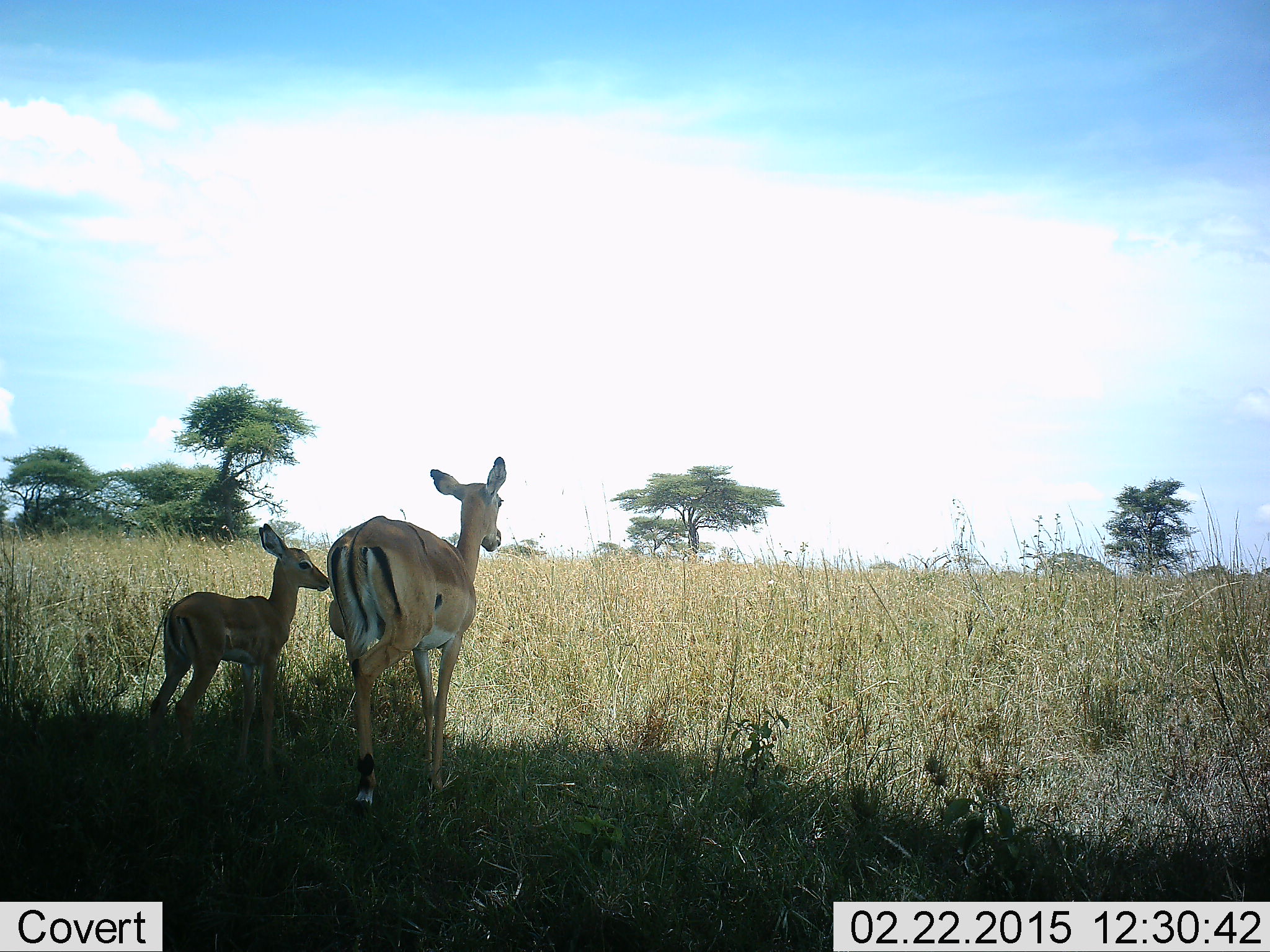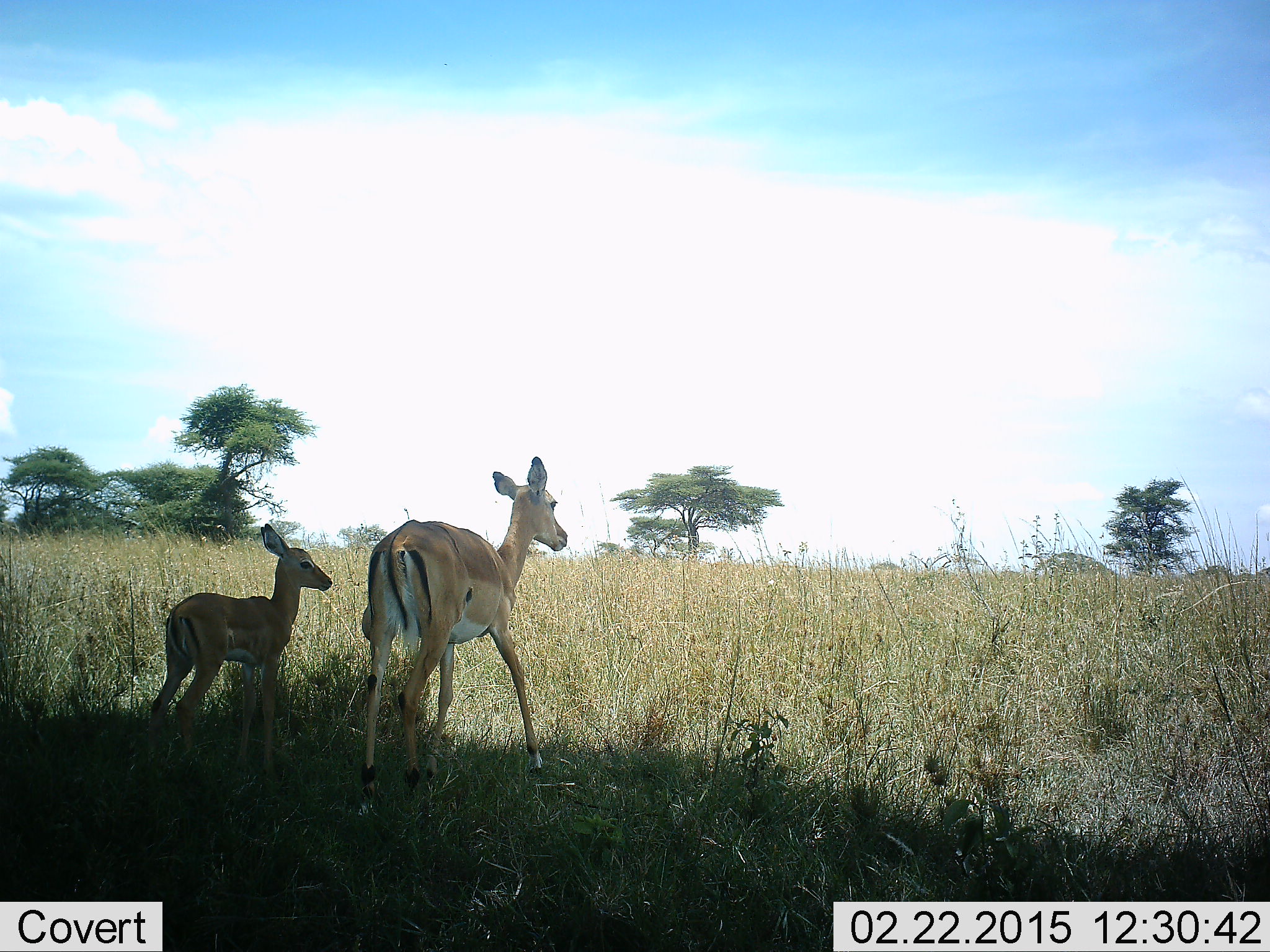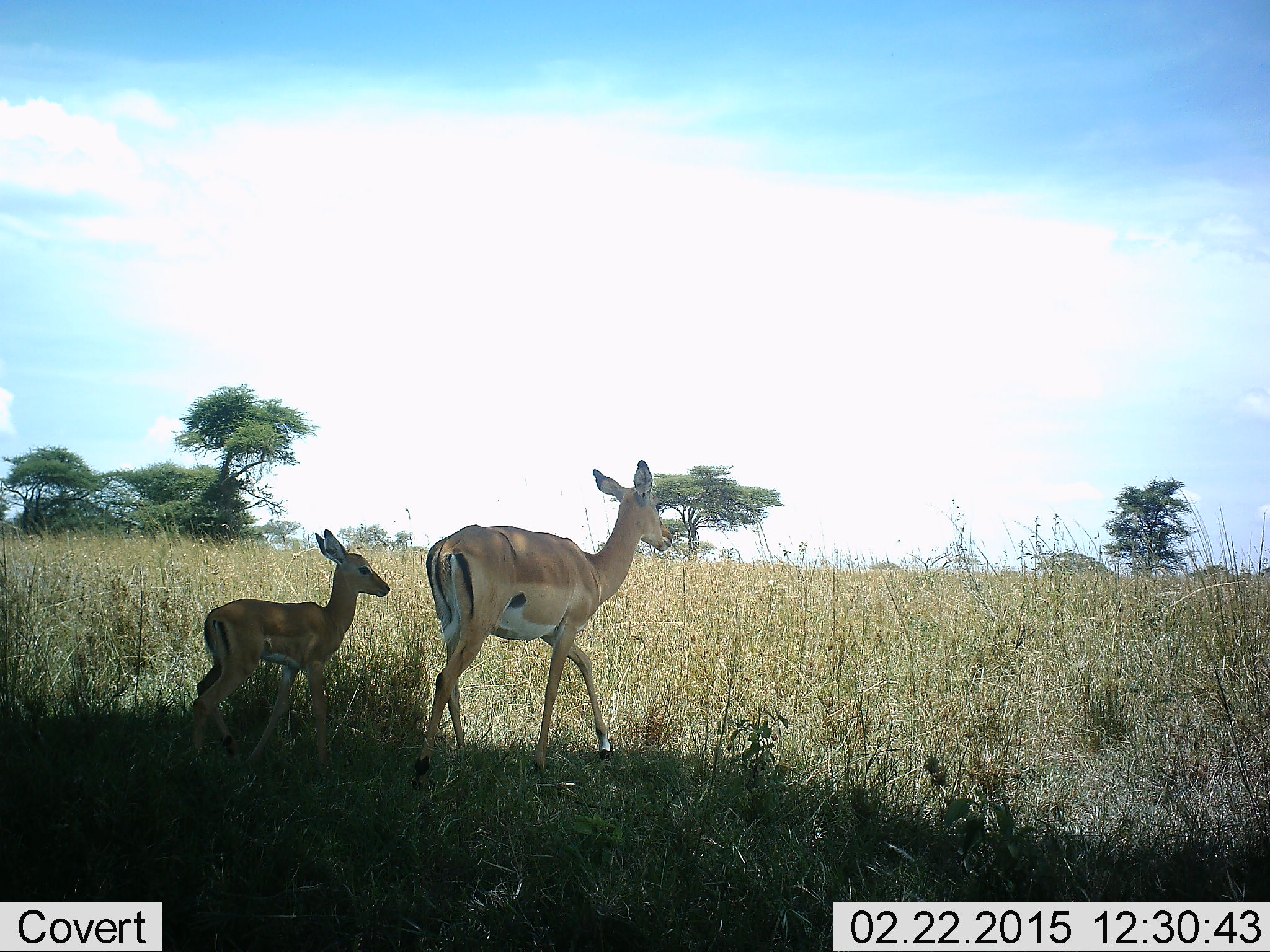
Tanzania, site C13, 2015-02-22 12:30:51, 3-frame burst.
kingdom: Animalia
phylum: Chordata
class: Mammalia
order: Artiodactyla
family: Bovidae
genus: Aepyceros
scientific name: Aepyceros melampus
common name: impala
Impala (Aepyceros melampus), count 2. Behavior (volunteer vote fractions): standing 40%, resting 0%, moving 90%, interacting 0%. Young present (vote fraction): 100%. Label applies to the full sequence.